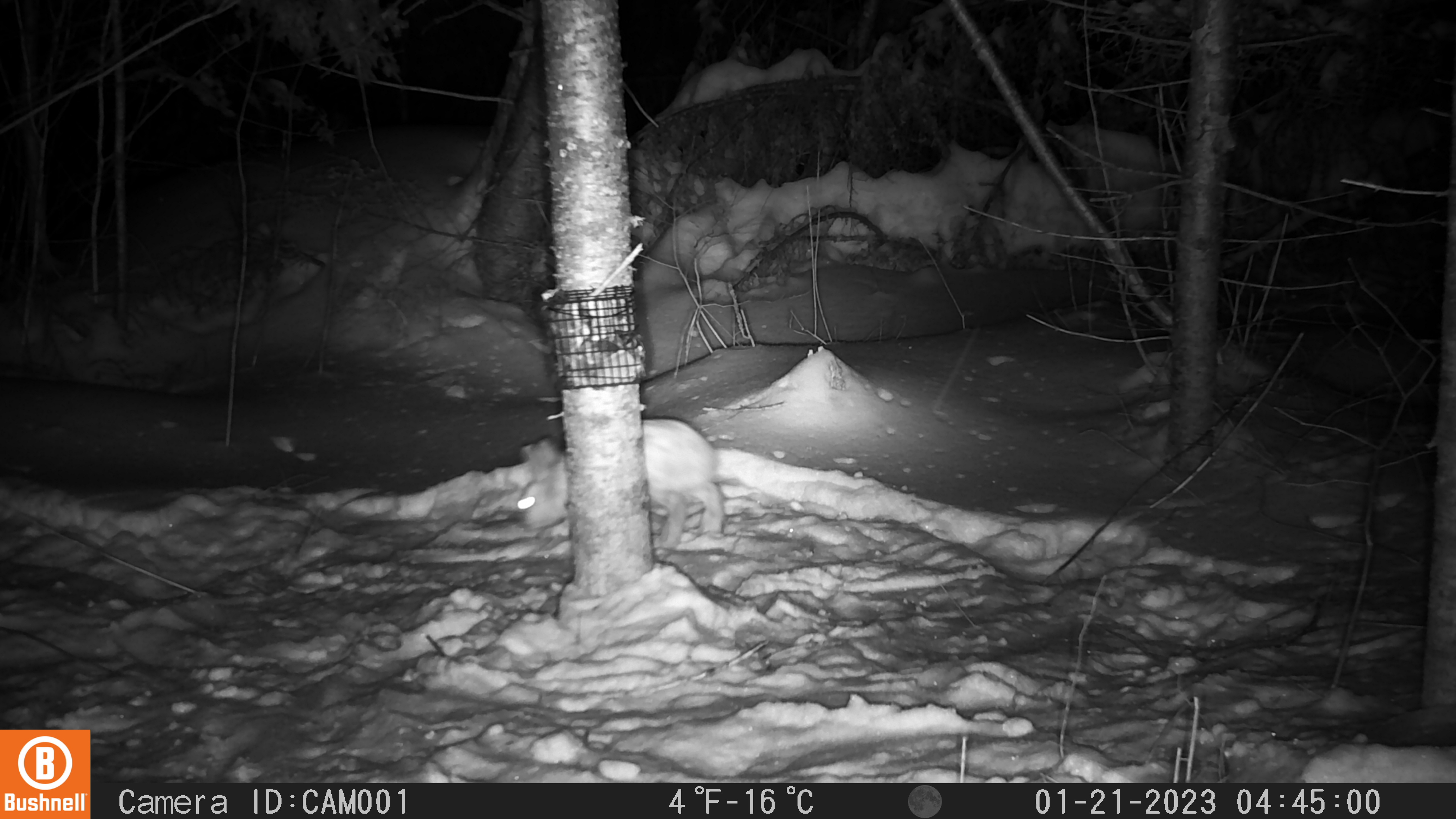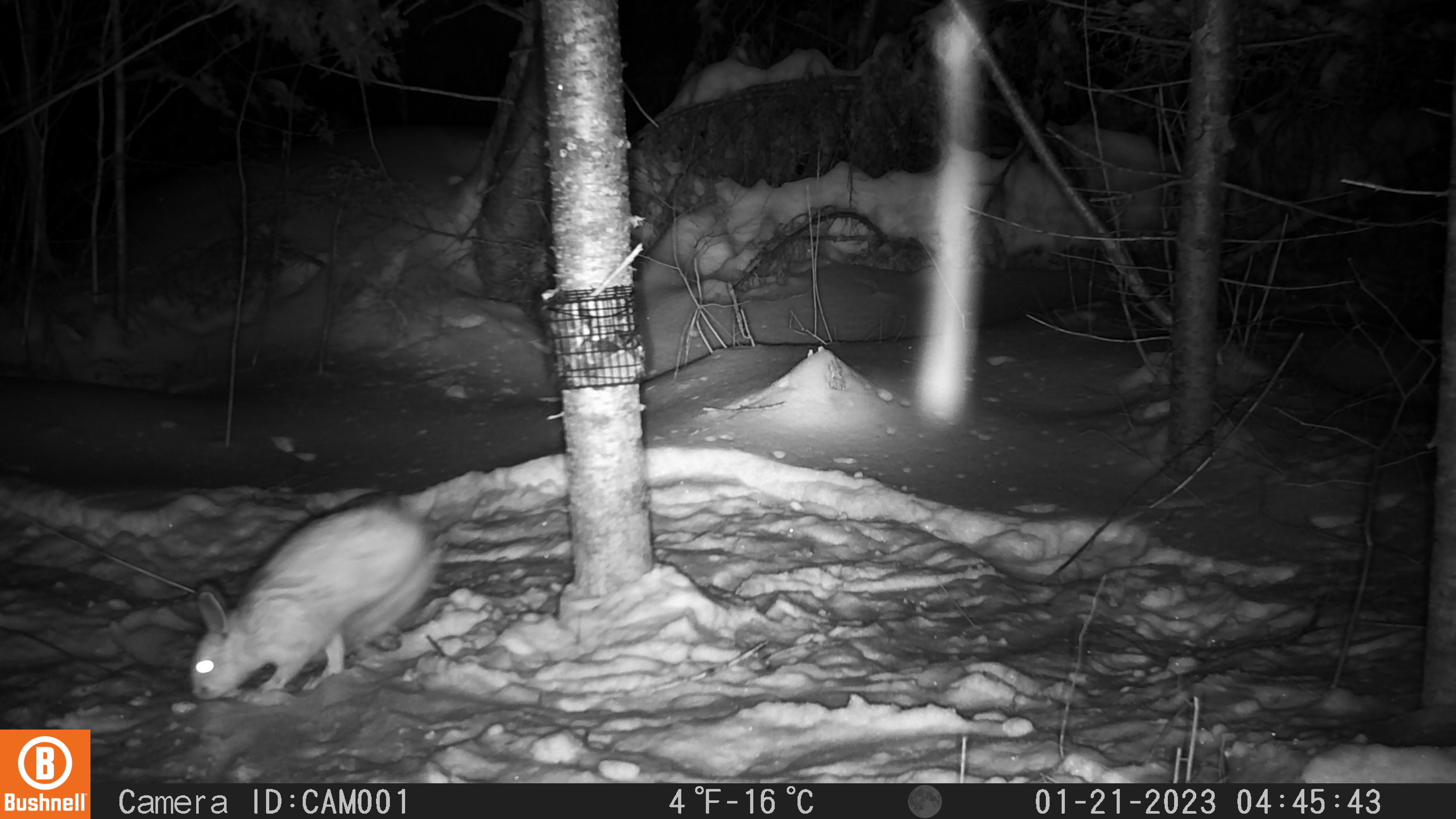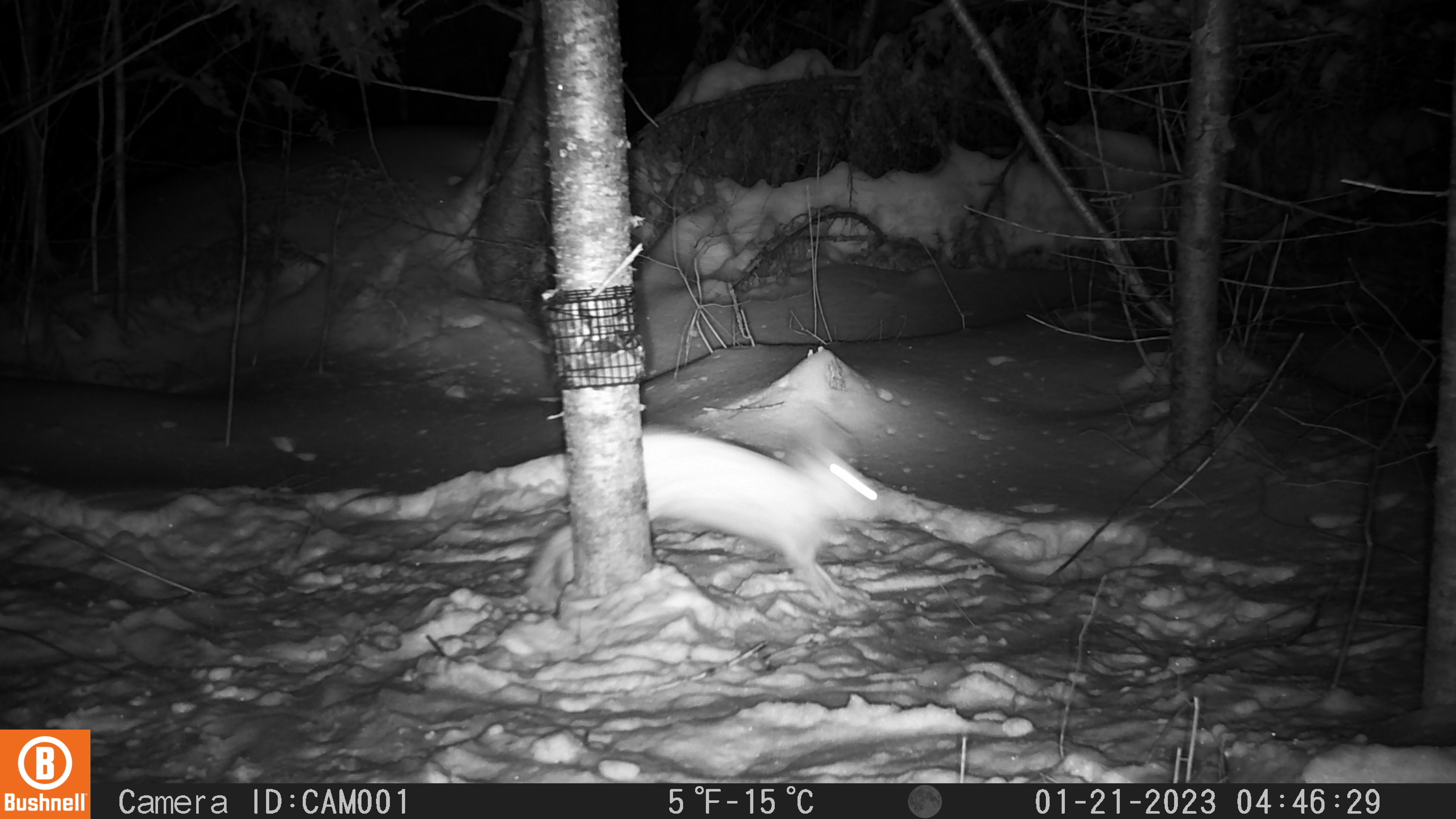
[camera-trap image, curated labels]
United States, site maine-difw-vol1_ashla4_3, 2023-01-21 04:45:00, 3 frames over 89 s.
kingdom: Animalia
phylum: Chordata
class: Mammalia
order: Lagomorpha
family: Leporidae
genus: Lepus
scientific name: Lepus americanus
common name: snowshoe hare